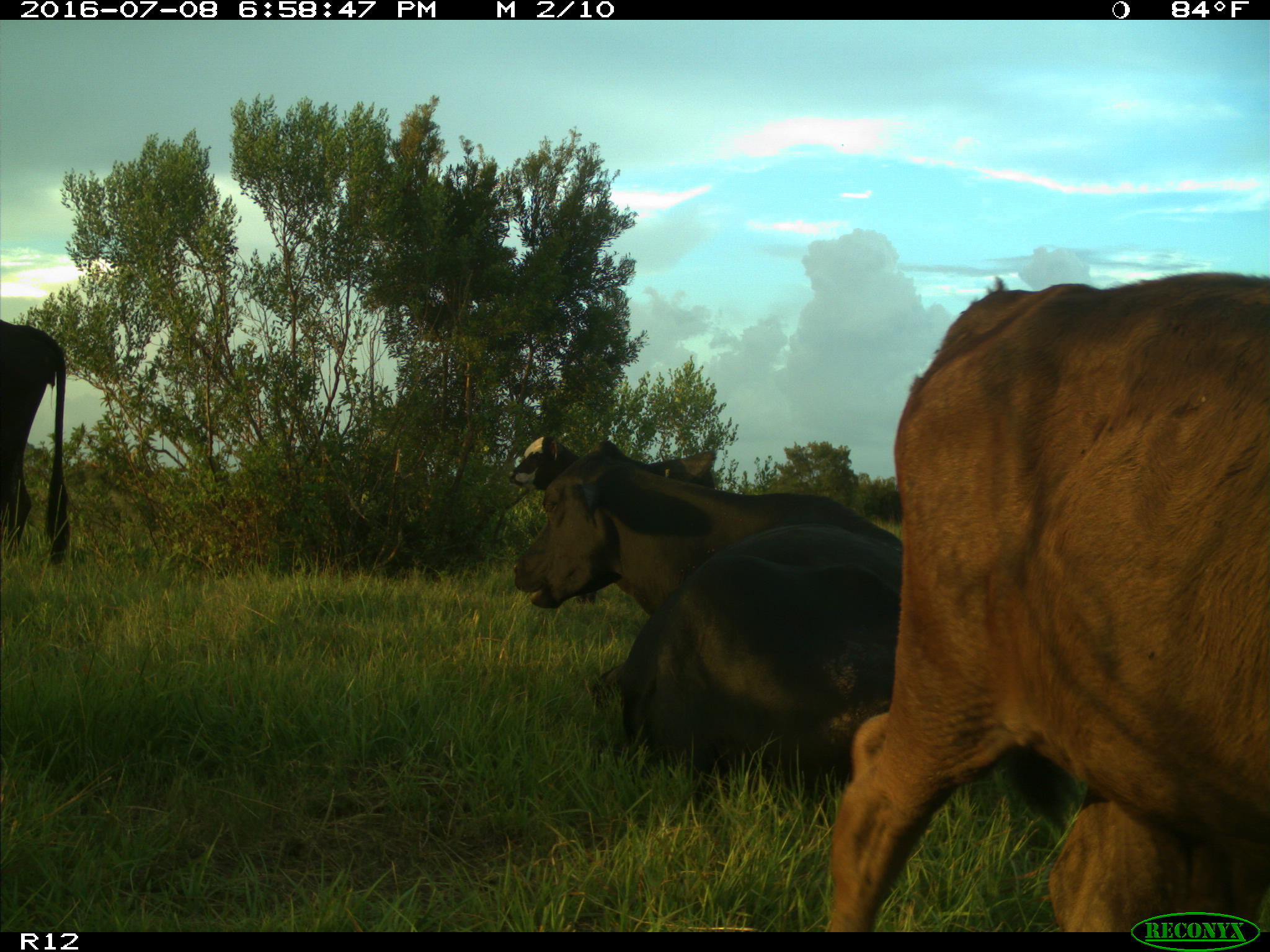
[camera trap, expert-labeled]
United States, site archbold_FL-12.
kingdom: Animalia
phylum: Chordata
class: Mammalia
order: Artiodactyla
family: Bovidae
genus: Bos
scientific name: Bos taurus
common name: domestic cow